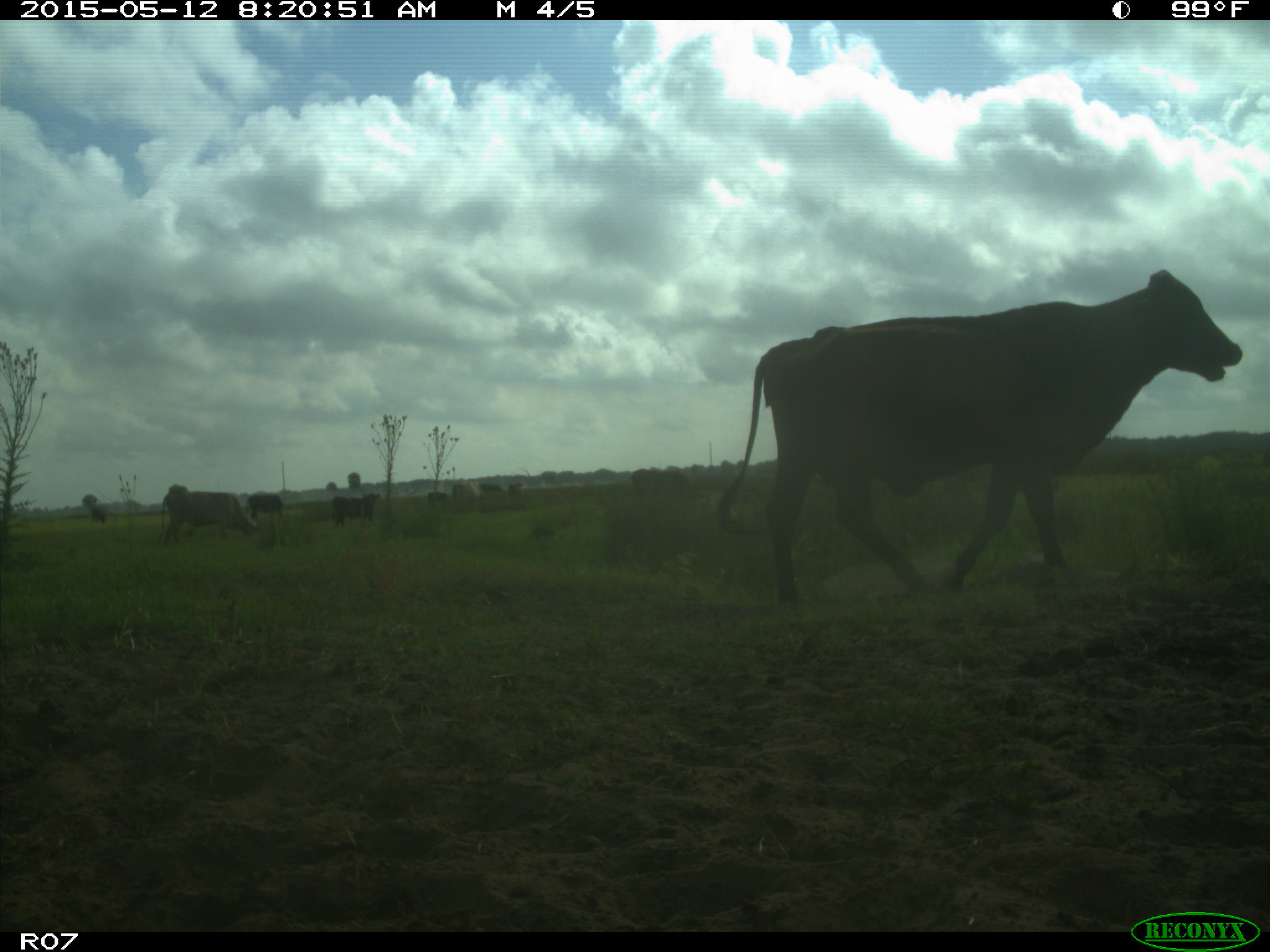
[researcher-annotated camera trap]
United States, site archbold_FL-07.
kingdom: Animalia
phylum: Chordata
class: Mammalia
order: Artiodactyla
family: Bovidae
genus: Bos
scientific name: Bos taurus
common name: domestic cow